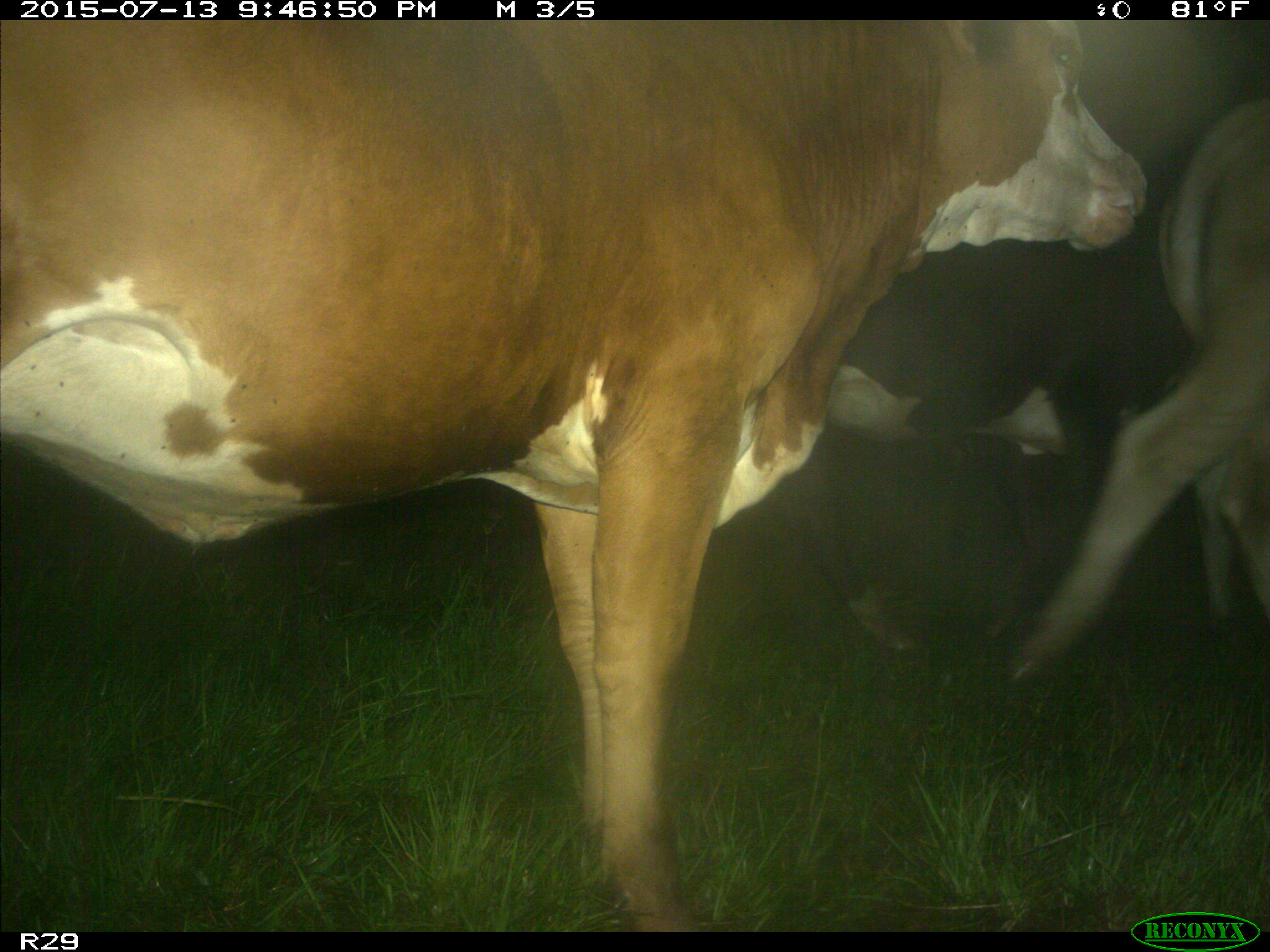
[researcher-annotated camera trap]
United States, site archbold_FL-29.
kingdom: Animalia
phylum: Chordata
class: Mammalia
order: Artiodactyla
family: Bovidae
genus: Bos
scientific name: Bos taurus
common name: domestic cow